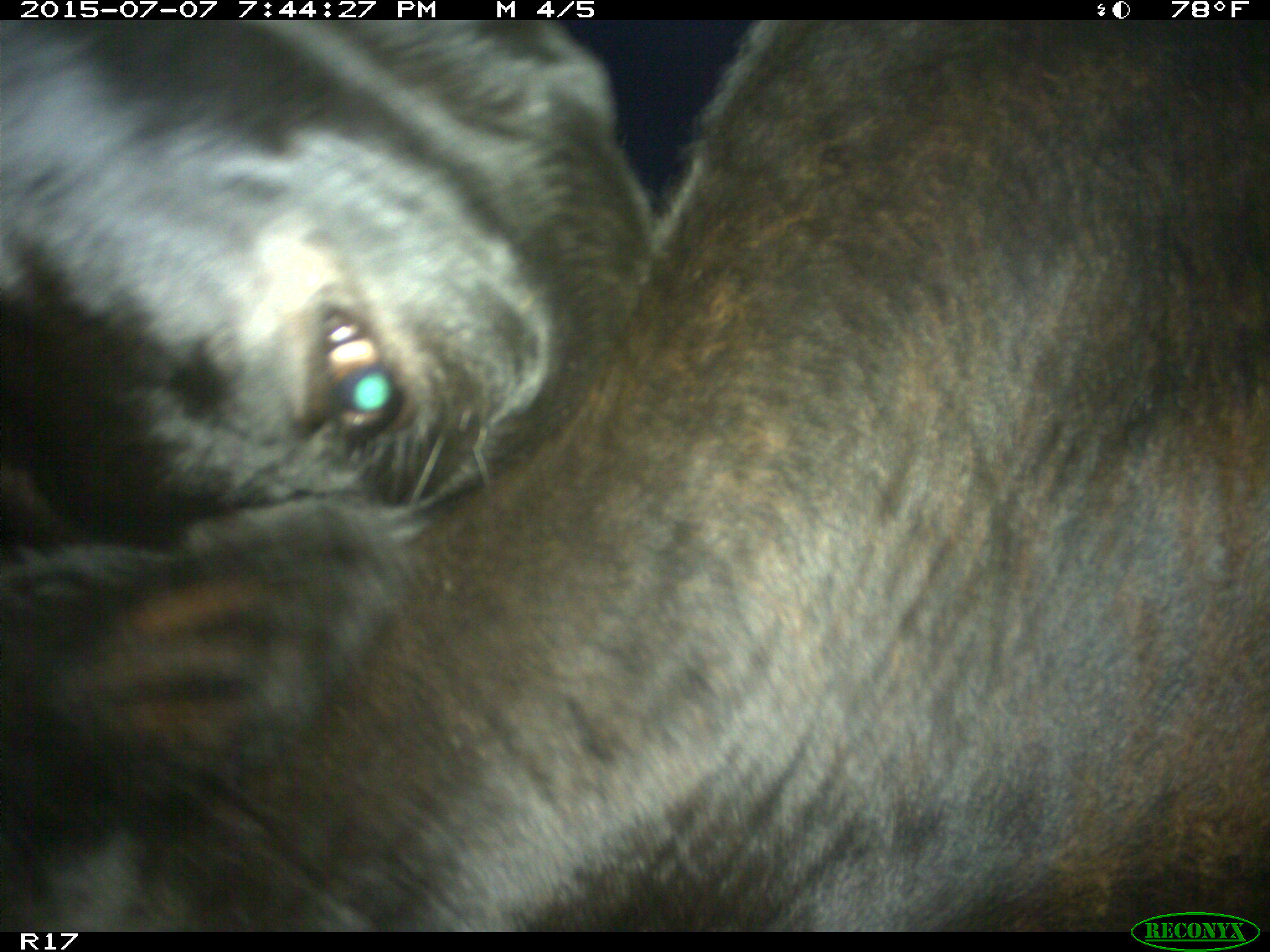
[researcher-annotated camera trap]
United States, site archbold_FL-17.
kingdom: Animalia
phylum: Chordata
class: Mammalia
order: Artiodactyla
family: Bovidae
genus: Bos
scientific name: Bos taurus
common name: domestic cow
Bos taurus (domestic cow).